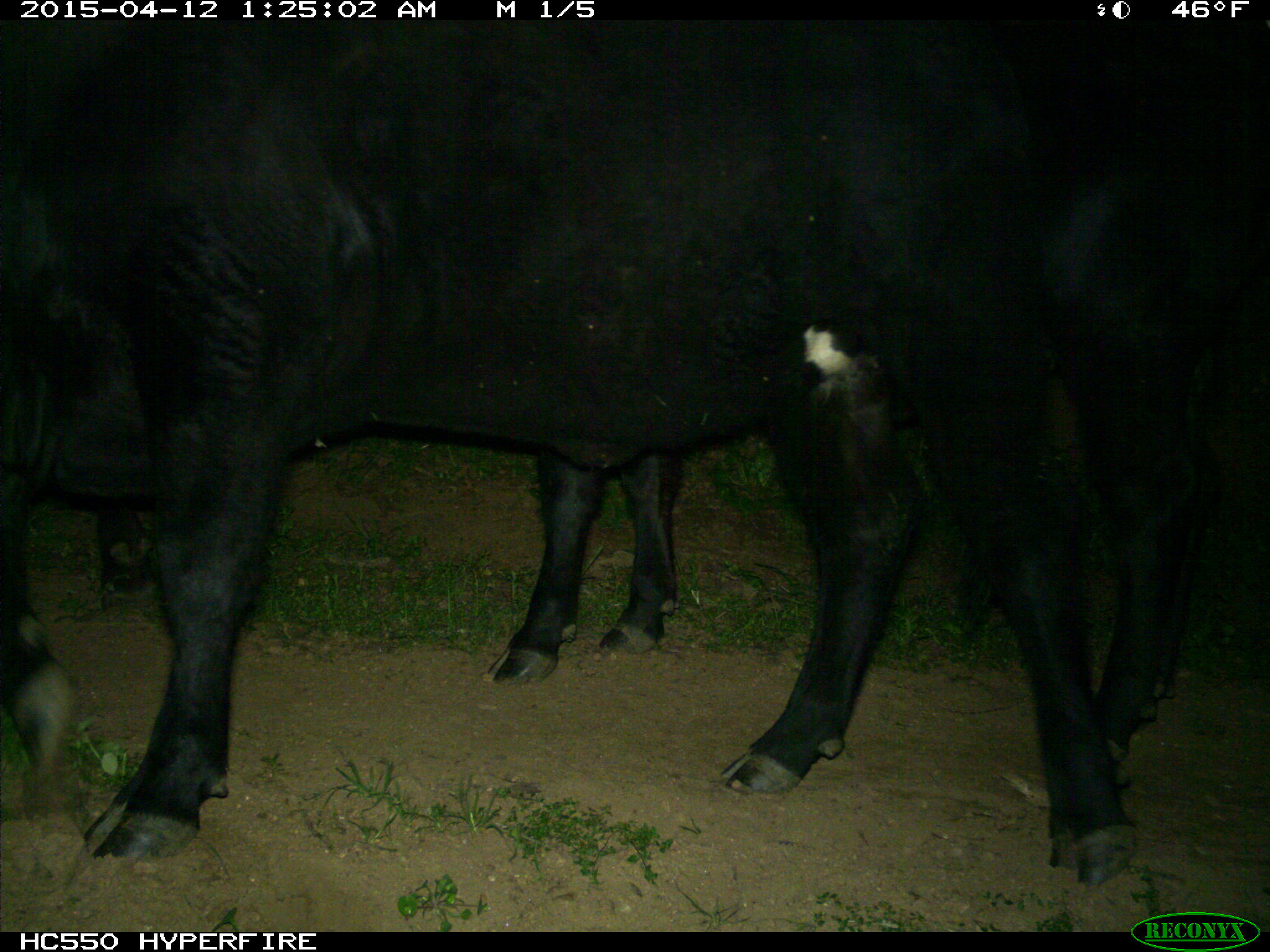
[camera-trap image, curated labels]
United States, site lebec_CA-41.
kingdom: Animalia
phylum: Chordata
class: Mammalia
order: Artiodactyla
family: Bovidae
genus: Bos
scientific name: Bos taurus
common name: domestic cow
Bos taurus (domestic cow).